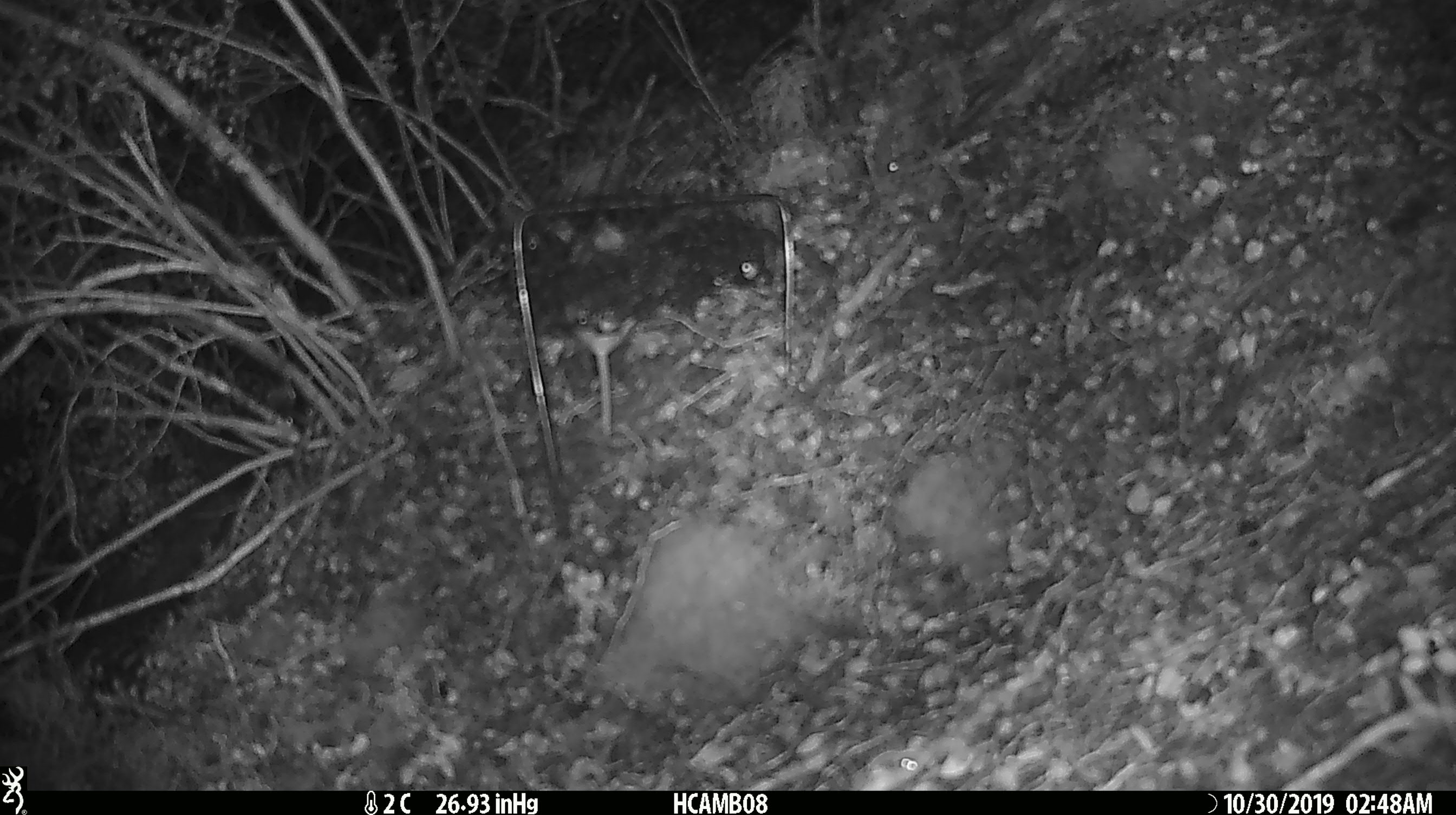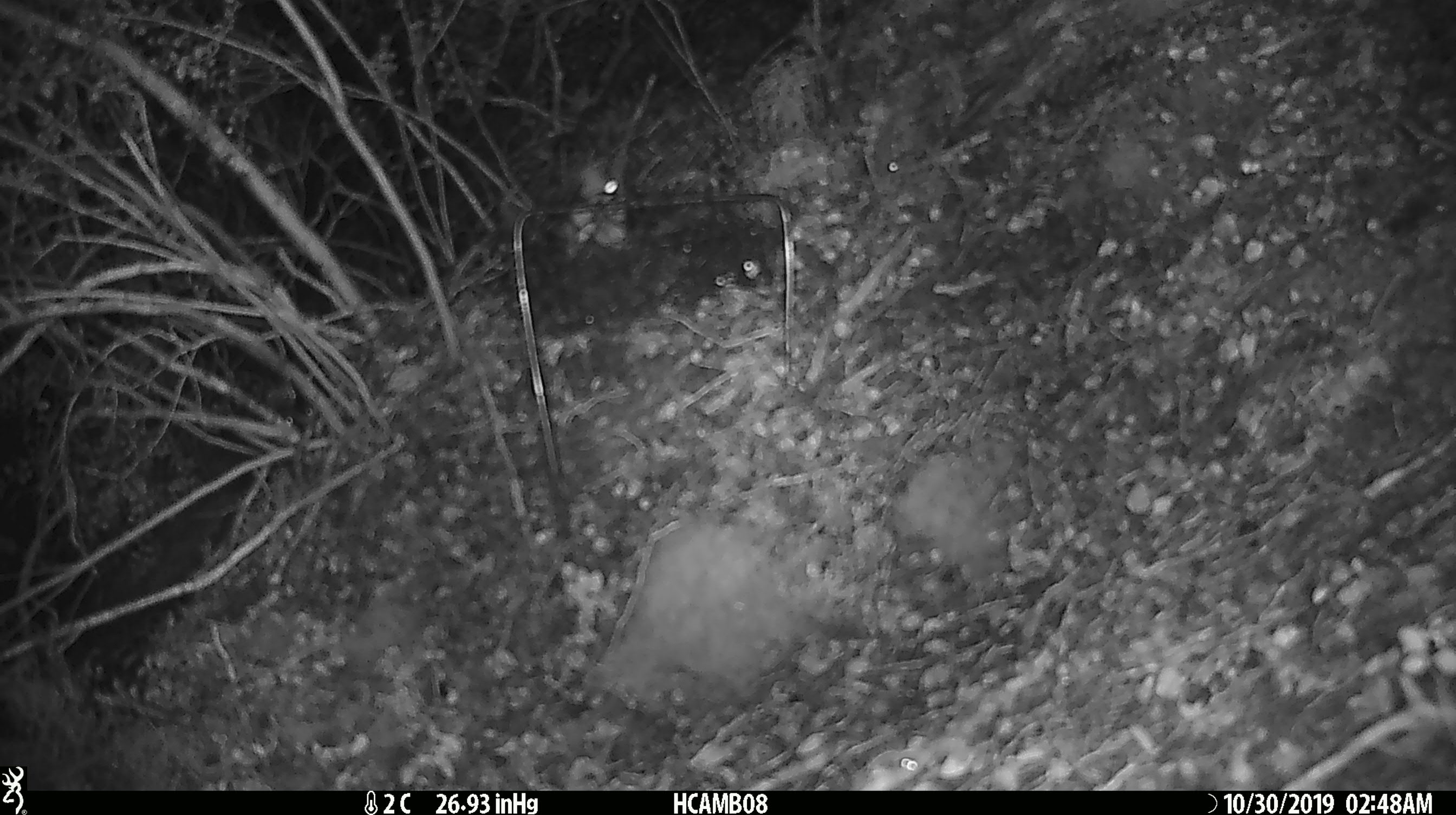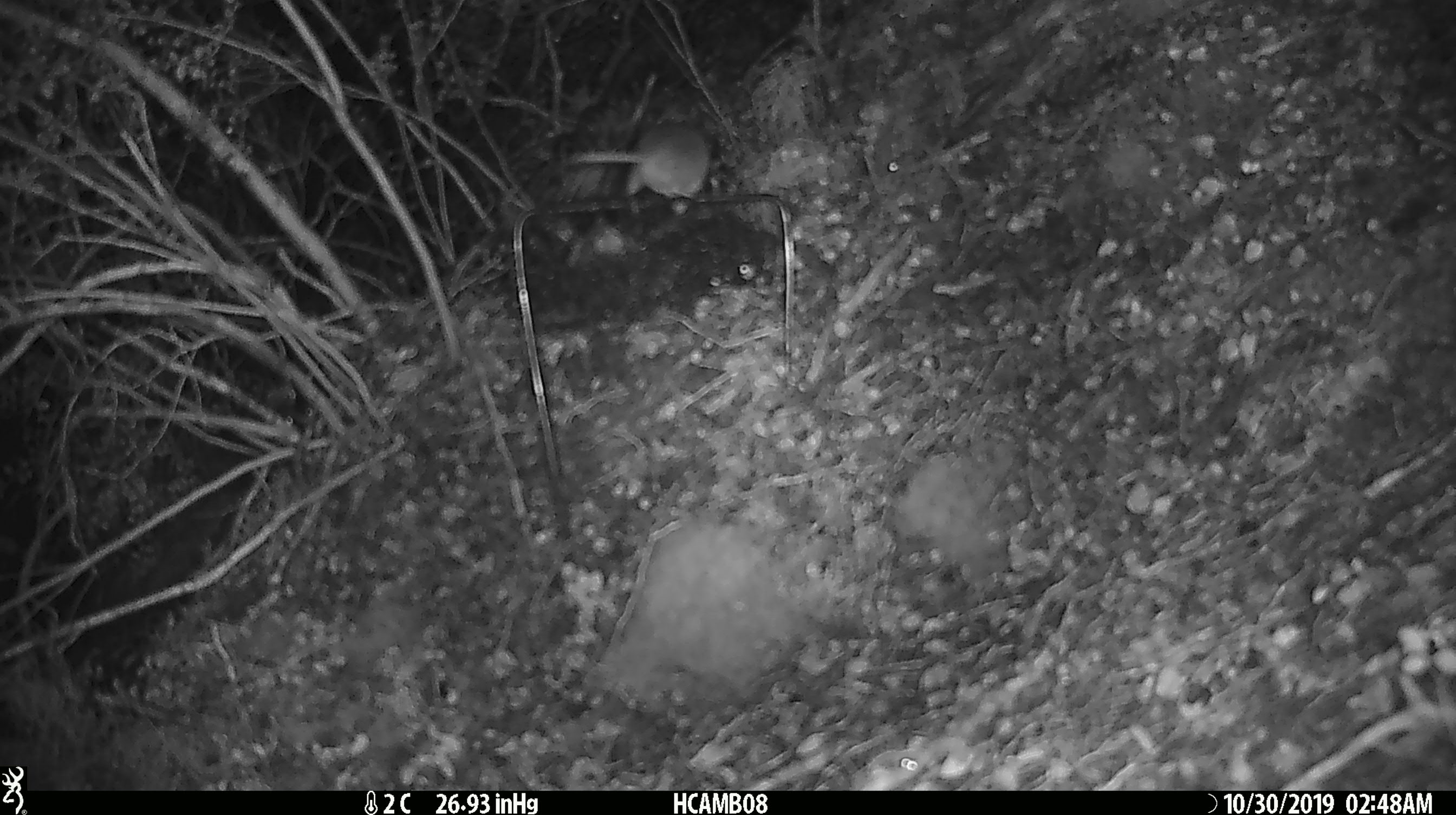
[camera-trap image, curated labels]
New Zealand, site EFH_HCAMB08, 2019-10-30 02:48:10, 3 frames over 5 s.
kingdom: Animalia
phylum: Chordata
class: Mammalia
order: Rodentia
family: Muridae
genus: Mus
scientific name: Mus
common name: mouse